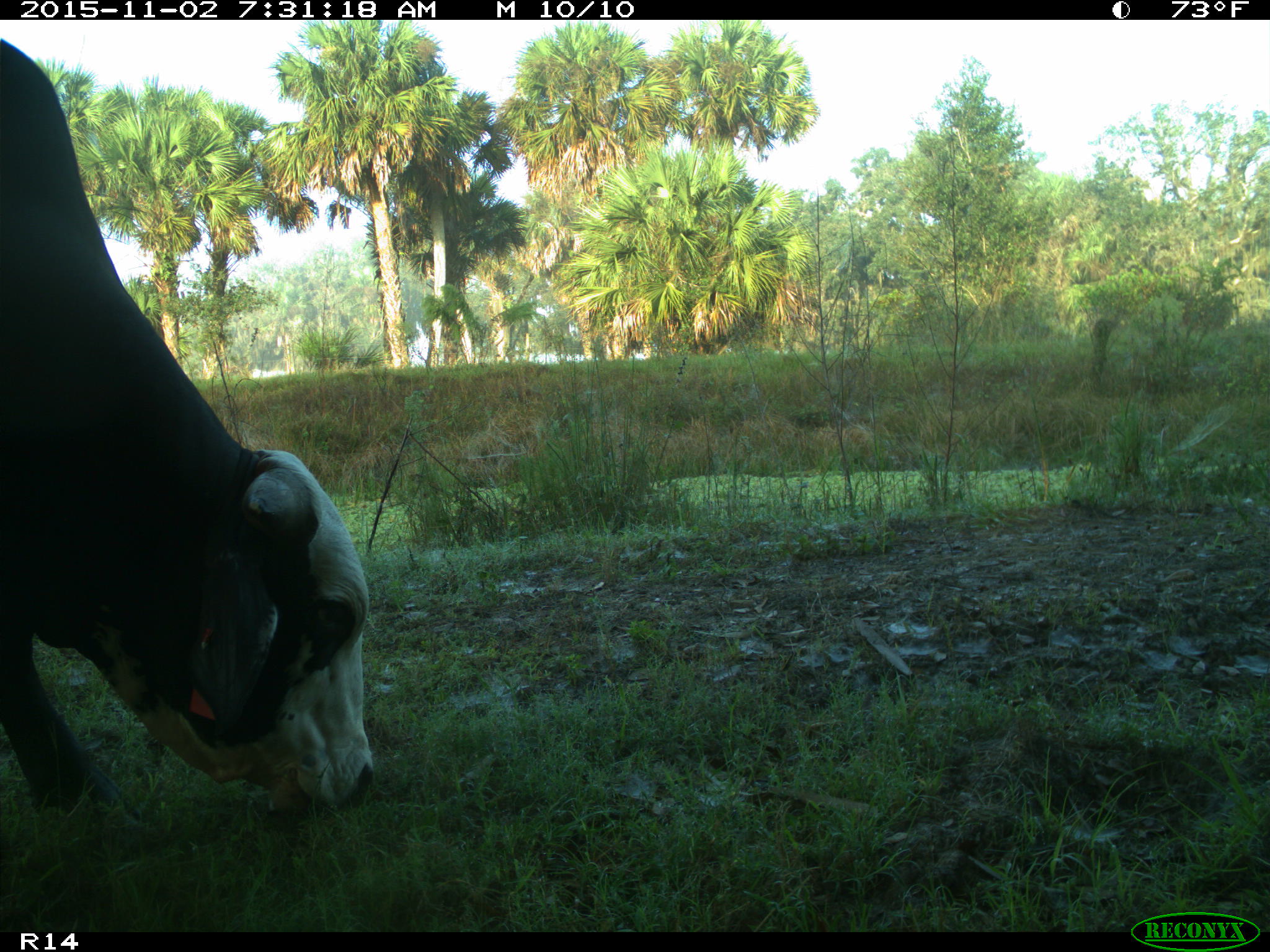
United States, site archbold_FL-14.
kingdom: Animalia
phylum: Chordata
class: Mammalia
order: Artiodactyla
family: Bovidae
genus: Bos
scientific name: Bos taurus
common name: domestic cow